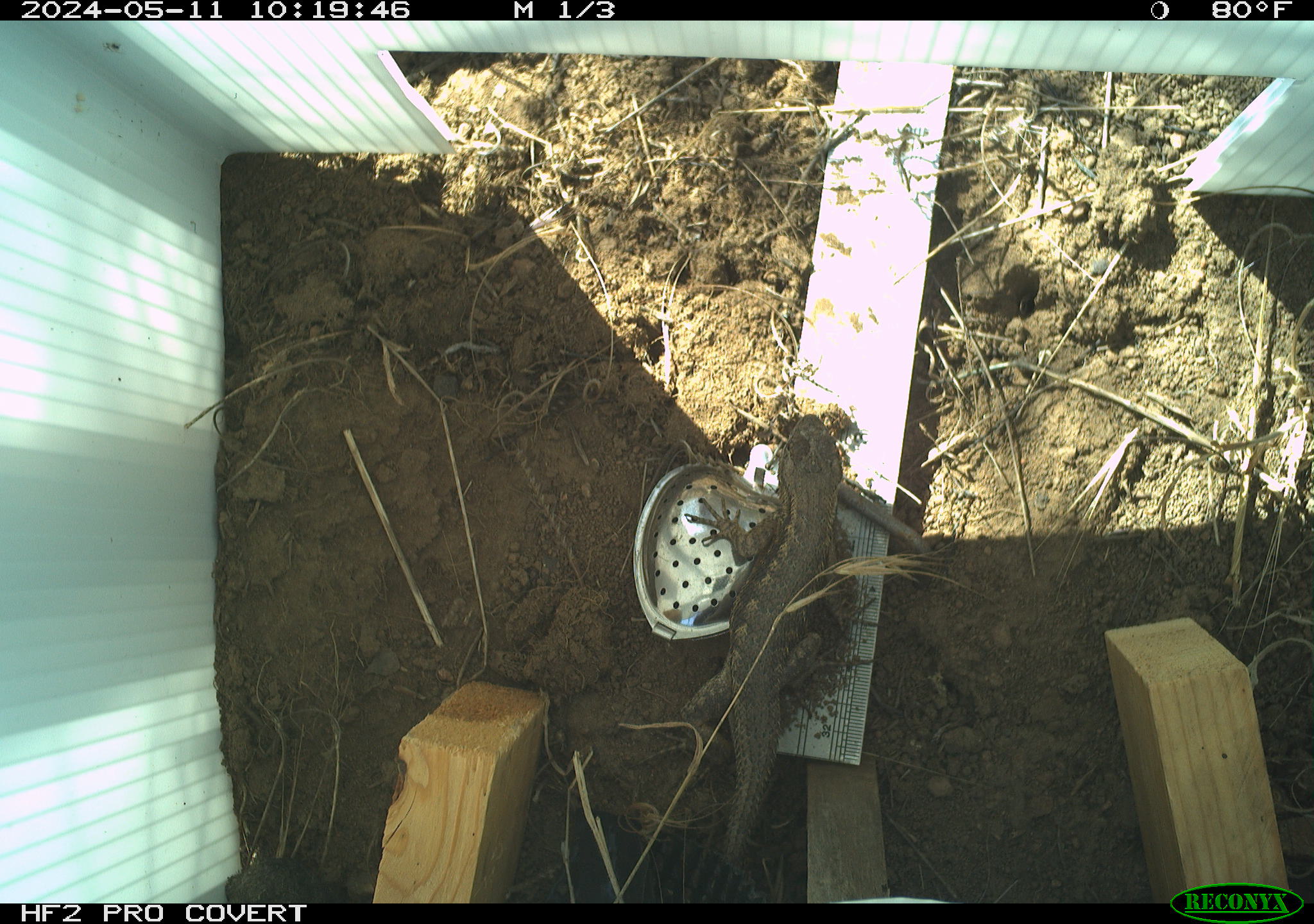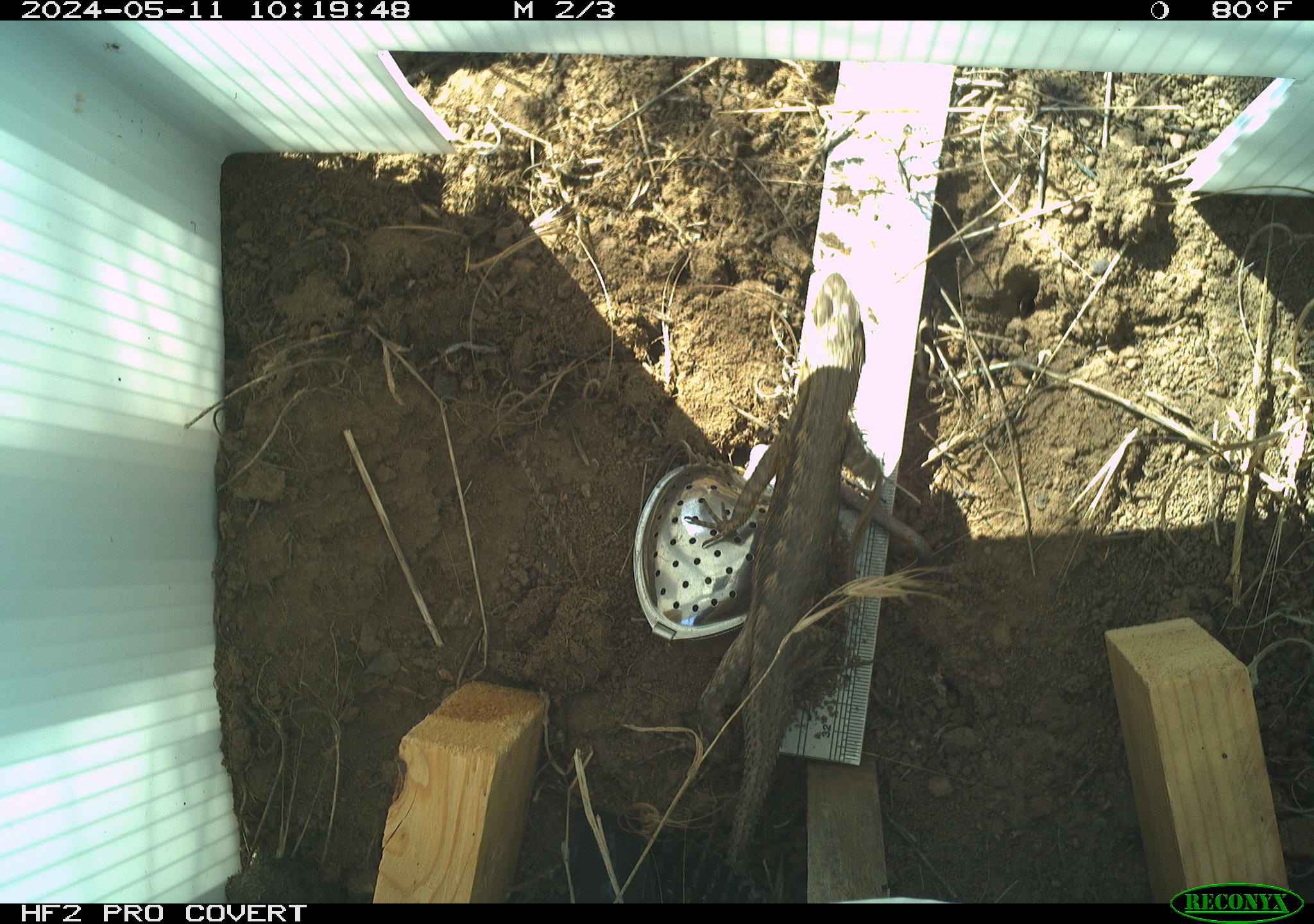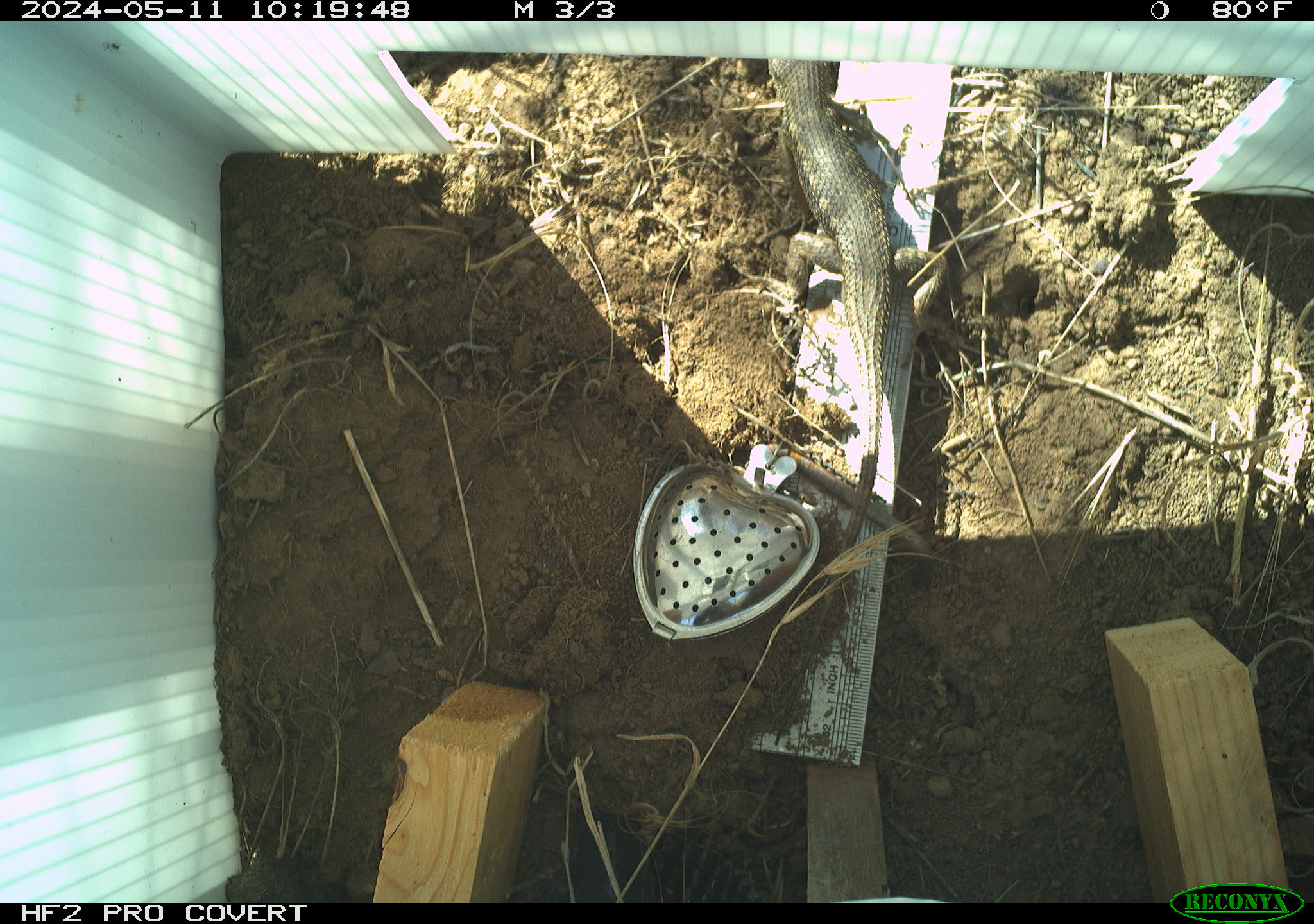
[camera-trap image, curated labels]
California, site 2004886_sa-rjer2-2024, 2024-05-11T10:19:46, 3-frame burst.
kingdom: Animalia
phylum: Chordata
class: Reptilia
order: Squamata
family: Phrynosomatidae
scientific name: Phrynosomatidae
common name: phrynosomatid lizards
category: phrynosomatidae family